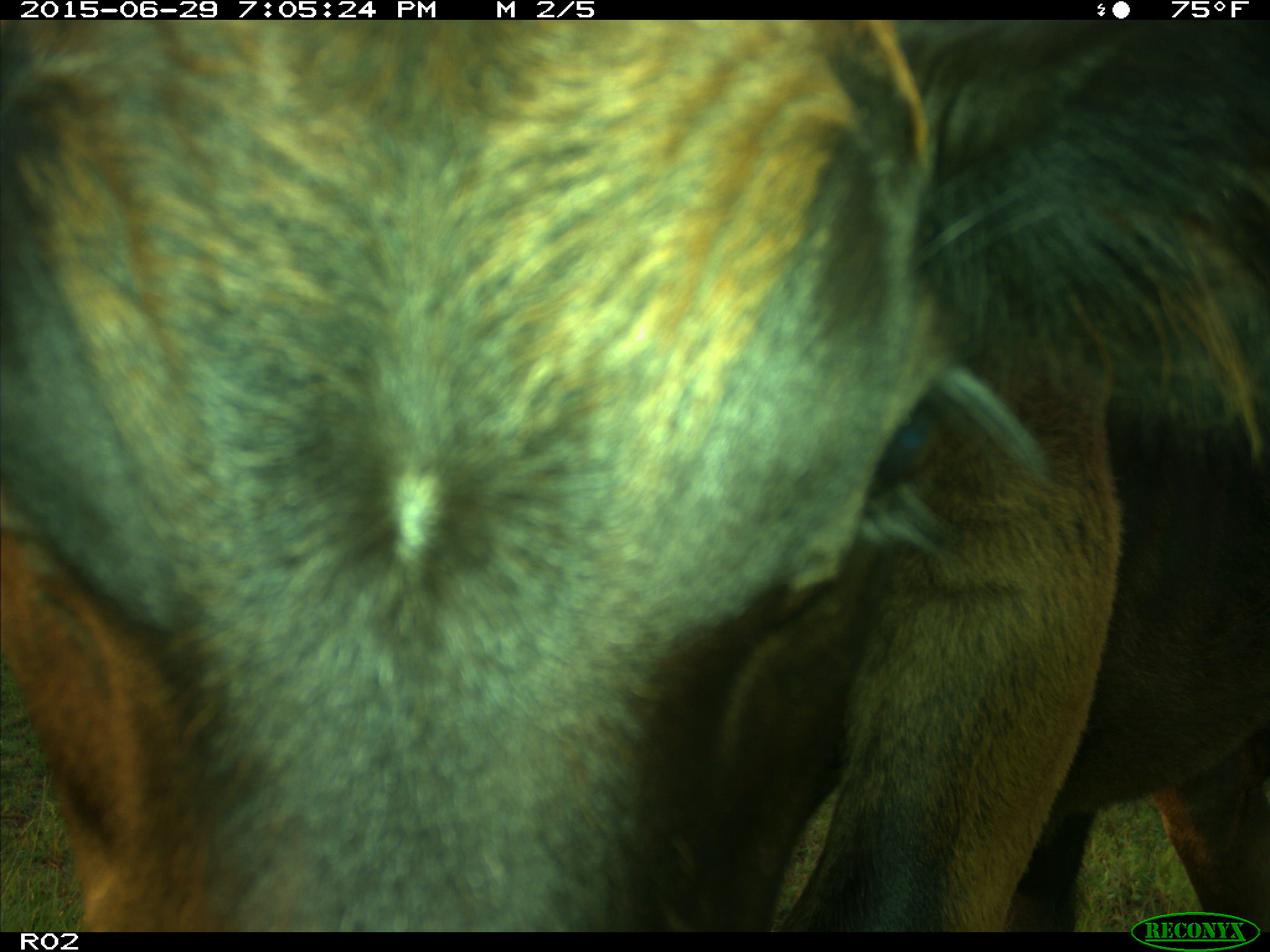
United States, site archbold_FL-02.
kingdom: Animalia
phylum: Chordata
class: Mammalia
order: Artiodactyla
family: Bovidae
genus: Bos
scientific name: Bos taurus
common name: domestic cow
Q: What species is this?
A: Bos taurus (domestic cow).